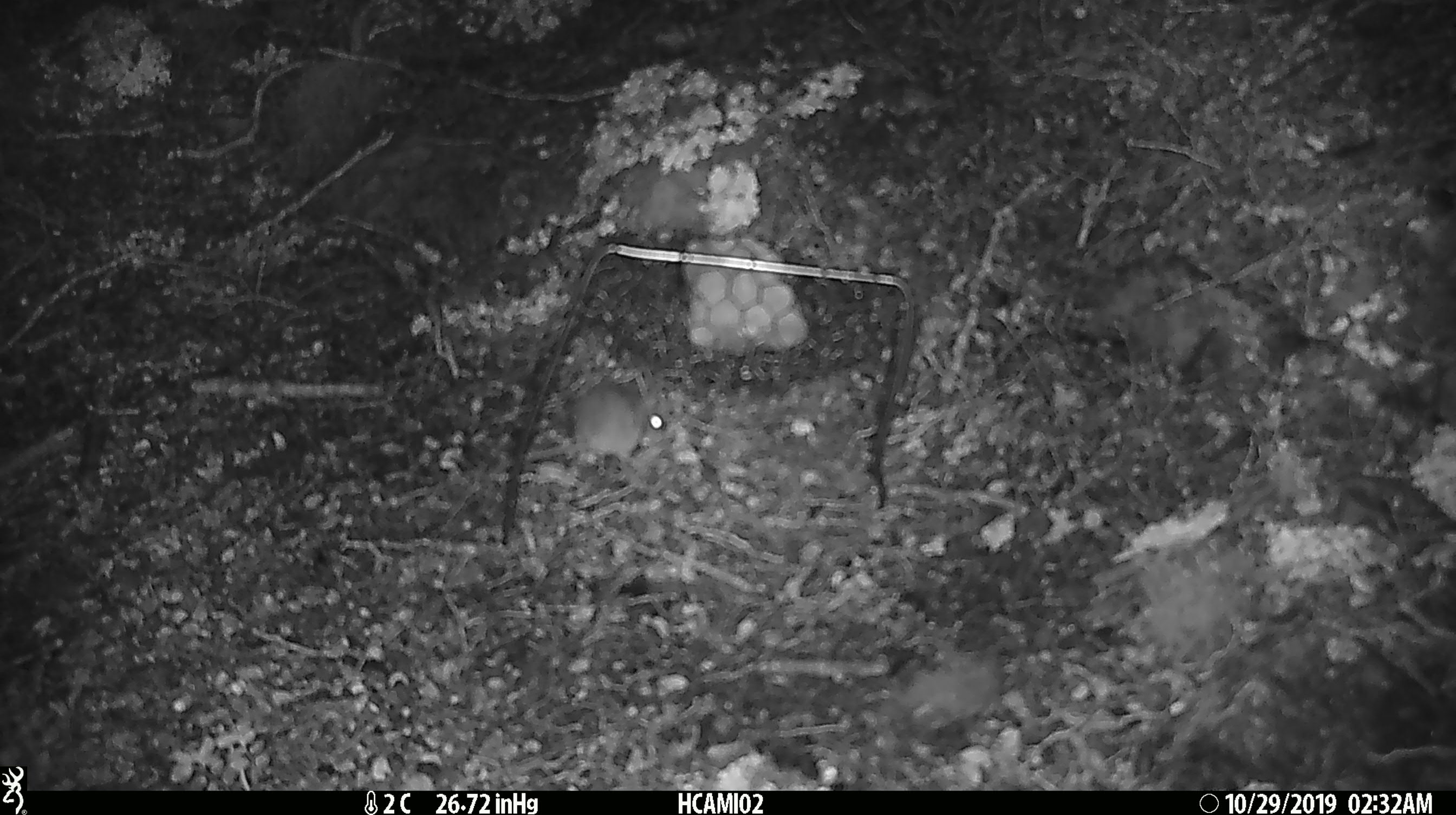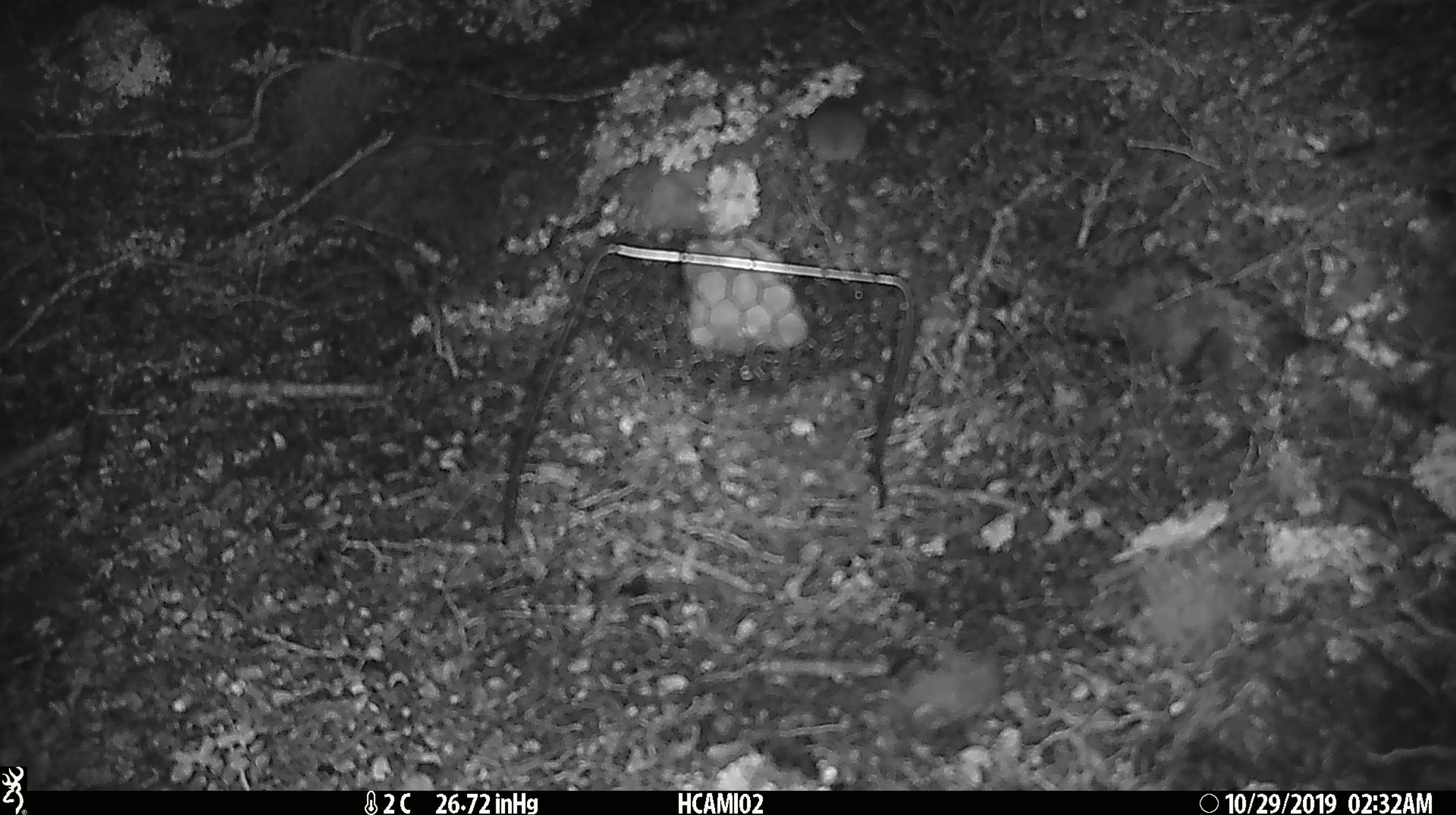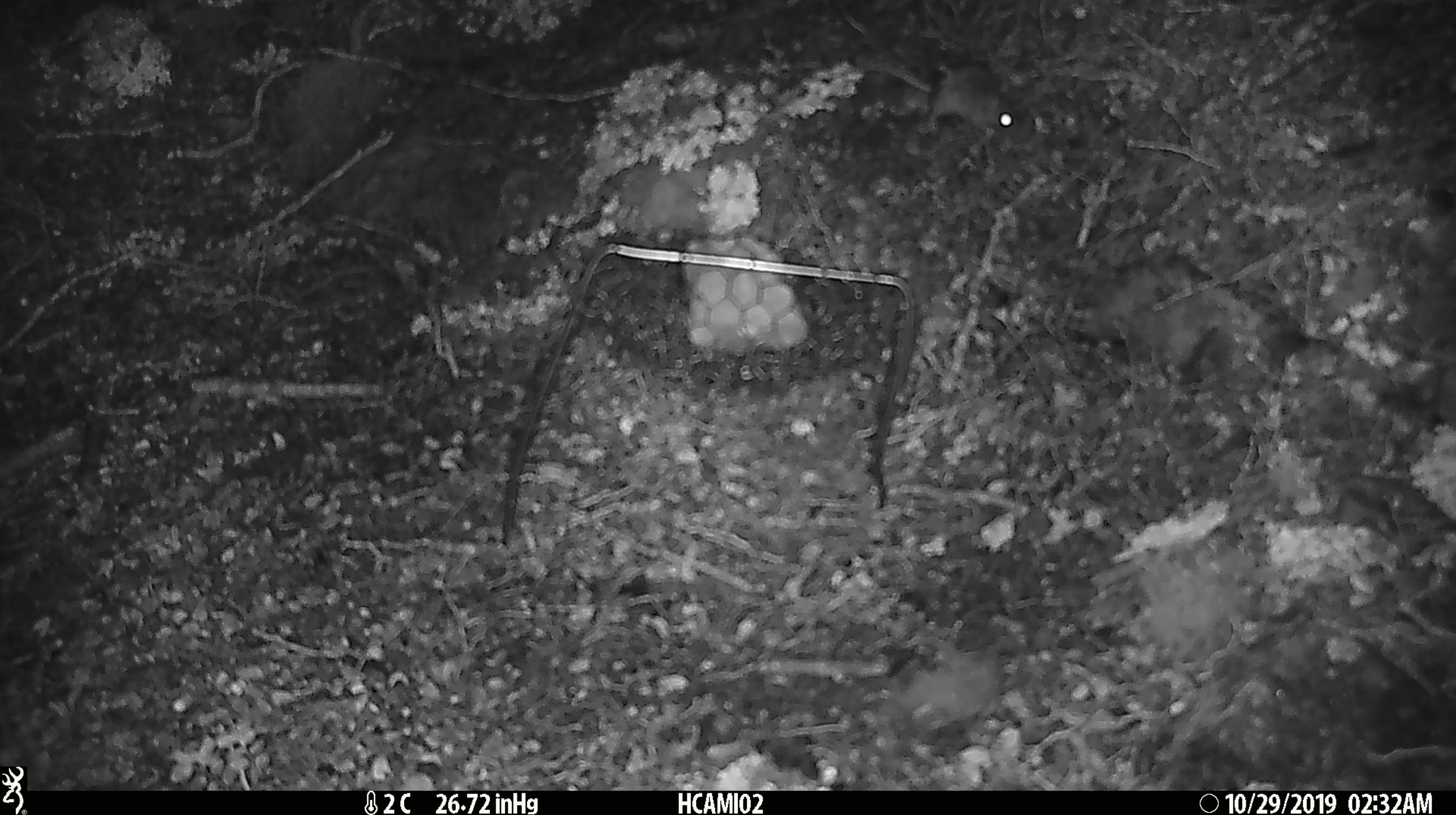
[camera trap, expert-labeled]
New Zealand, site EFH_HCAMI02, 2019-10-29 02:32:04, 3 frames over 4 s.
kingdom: Animalia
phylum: Chordata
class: Mammalia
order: Rodentia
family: Muridae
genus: Mus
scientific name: Mus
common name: mouse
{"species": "mouse (Mus)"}